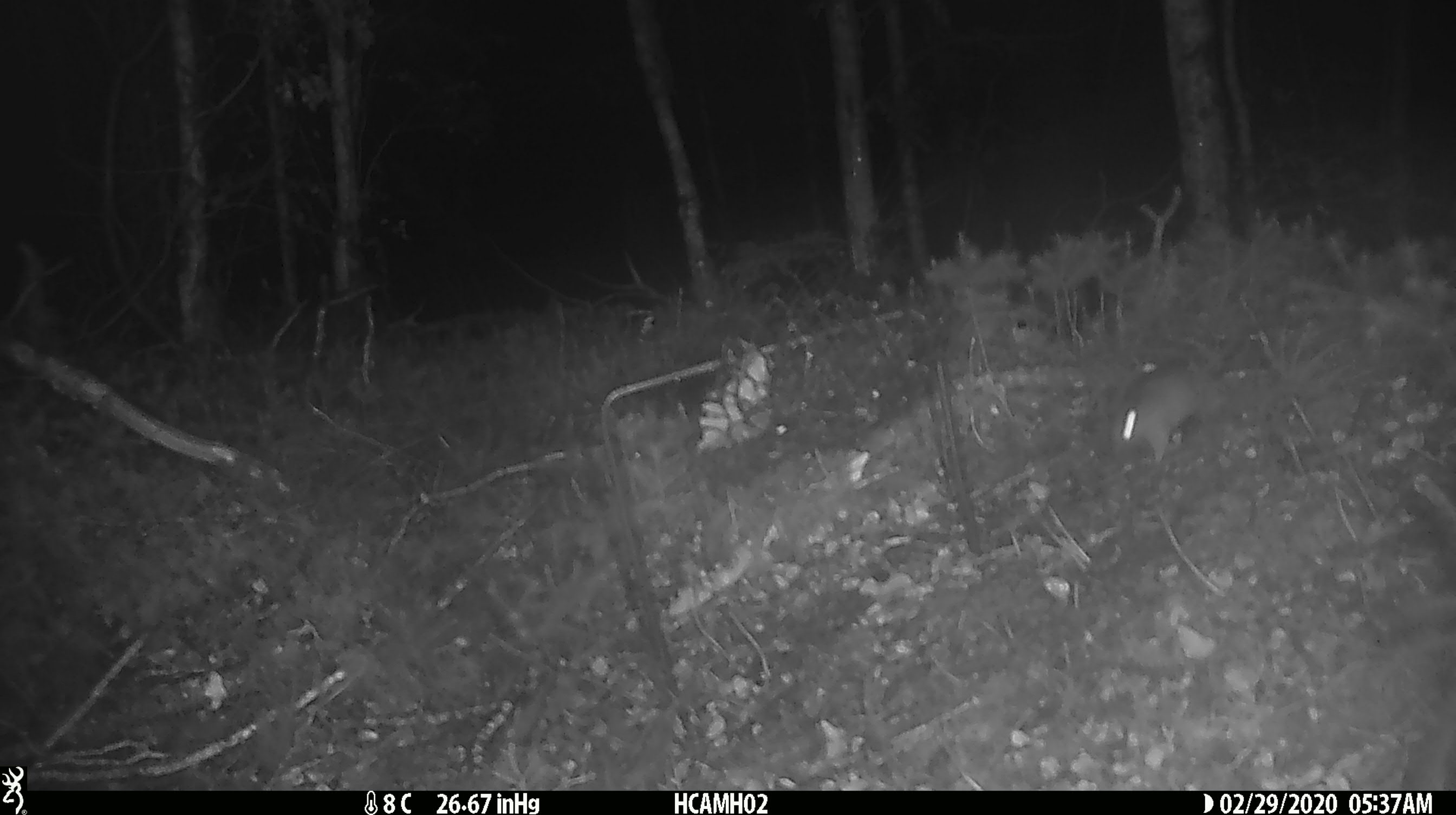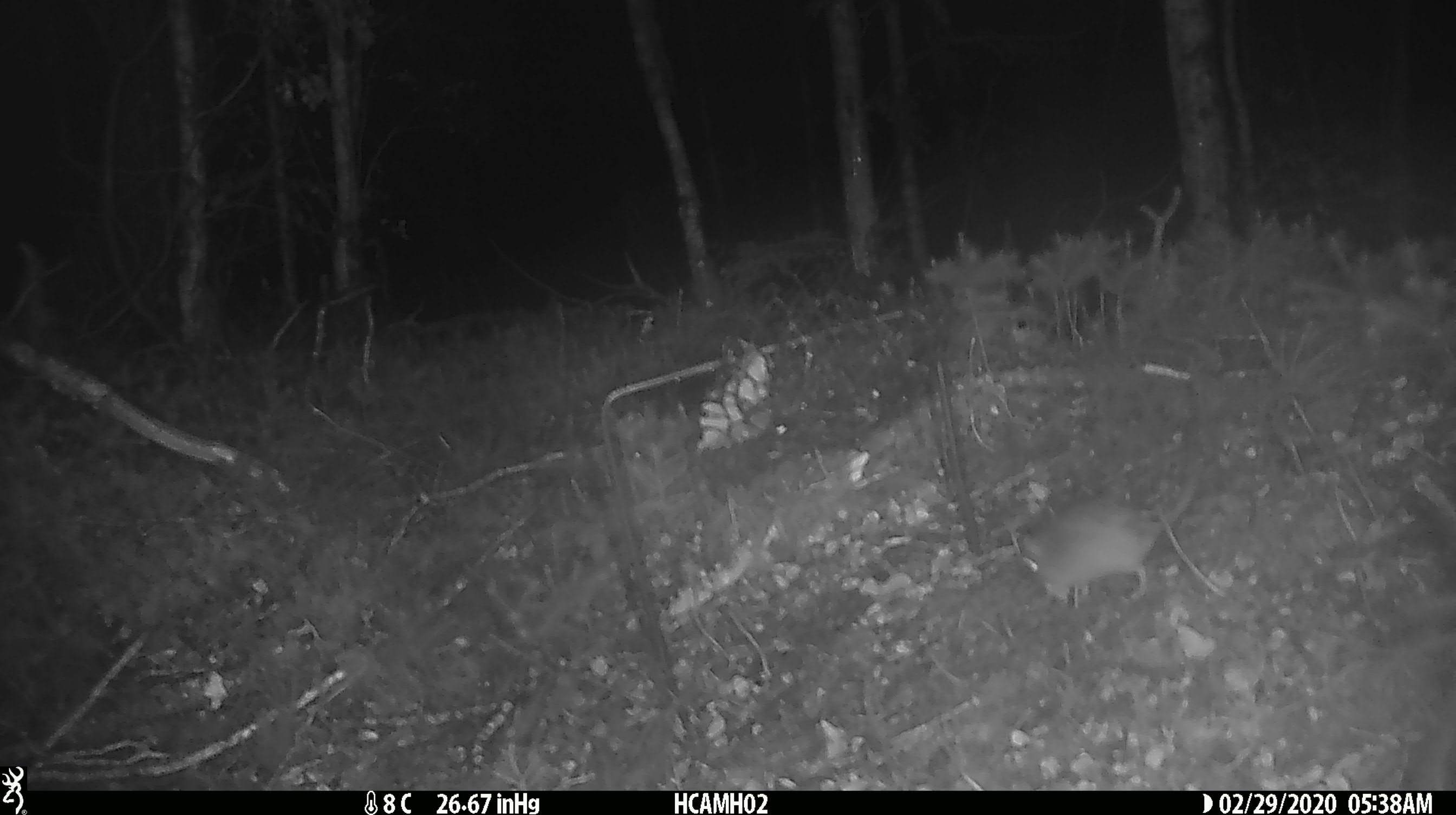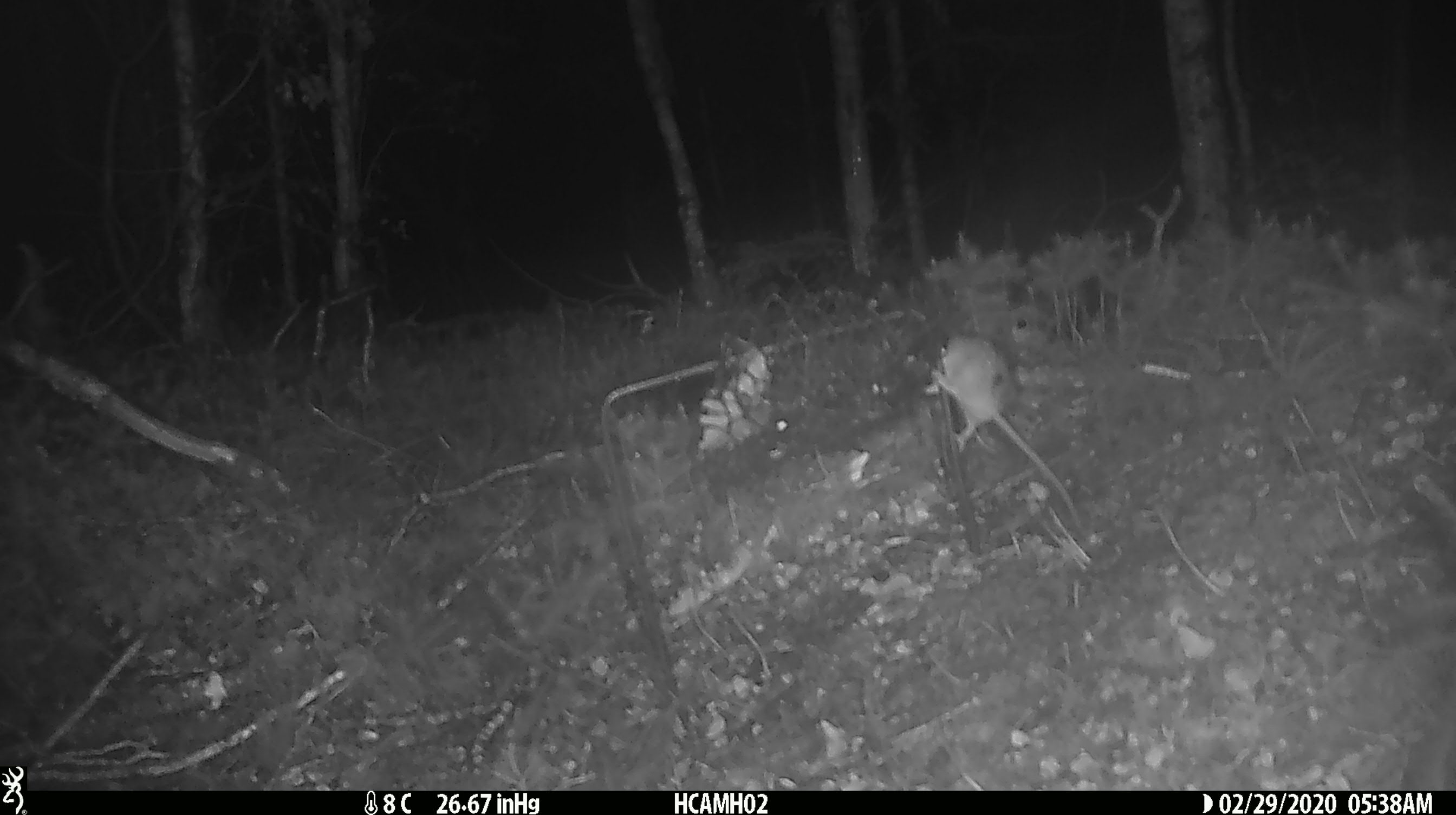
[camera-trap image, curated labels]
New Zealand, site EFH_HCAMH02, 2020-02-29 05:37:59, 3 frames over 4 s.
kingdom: Animalia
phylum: Chordata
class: Mammalia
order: Rodentia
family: Muridae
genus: Mus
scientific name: Mus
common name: mouse